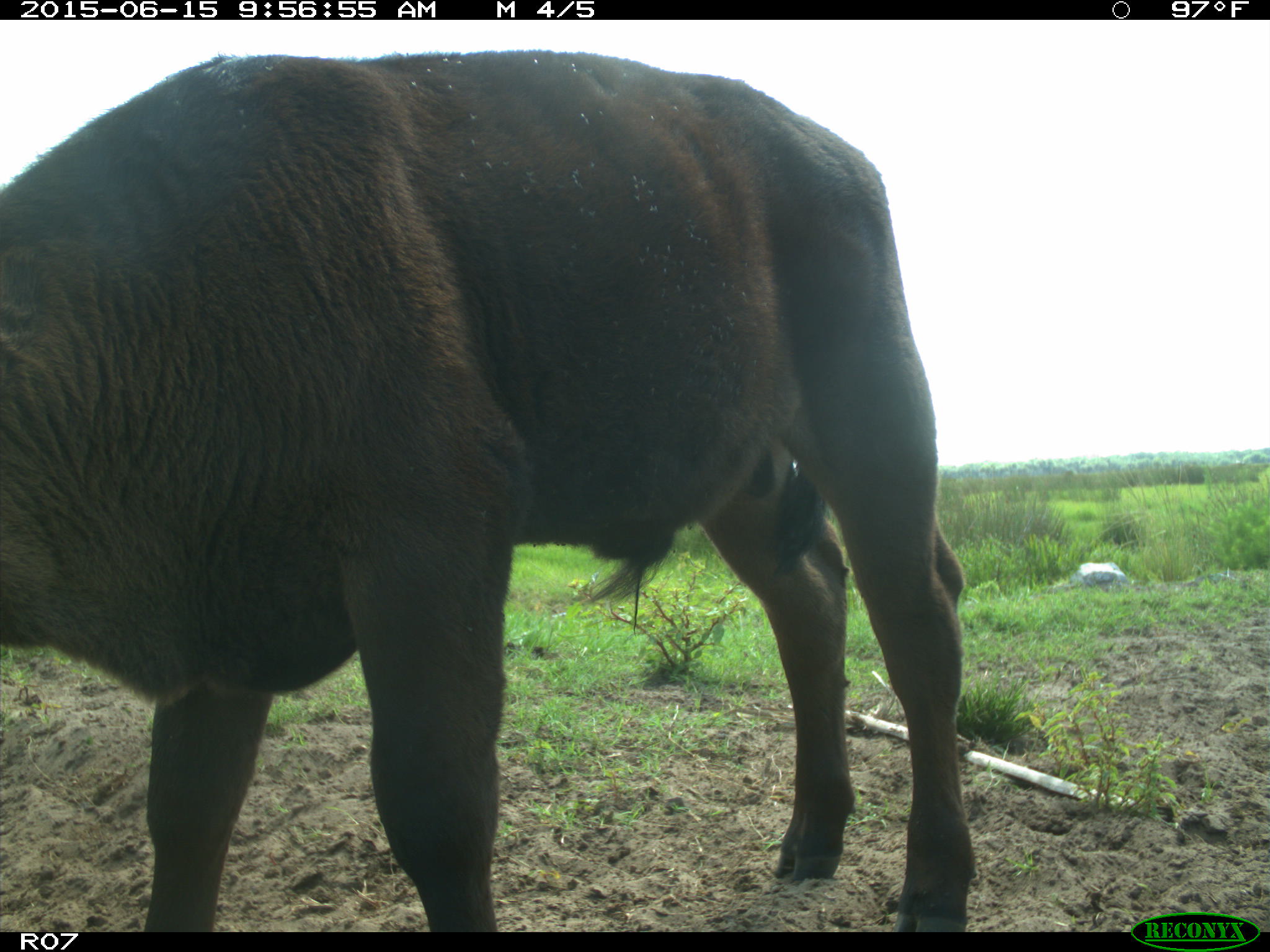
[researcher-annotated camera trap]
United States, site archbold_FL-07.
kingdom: Animalia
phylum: Chordata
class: Mammalia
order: Artiodactyla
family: Bovidae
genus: Bos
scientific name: Bos taurus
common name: domestic cow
Bos taurus (domestic cow).